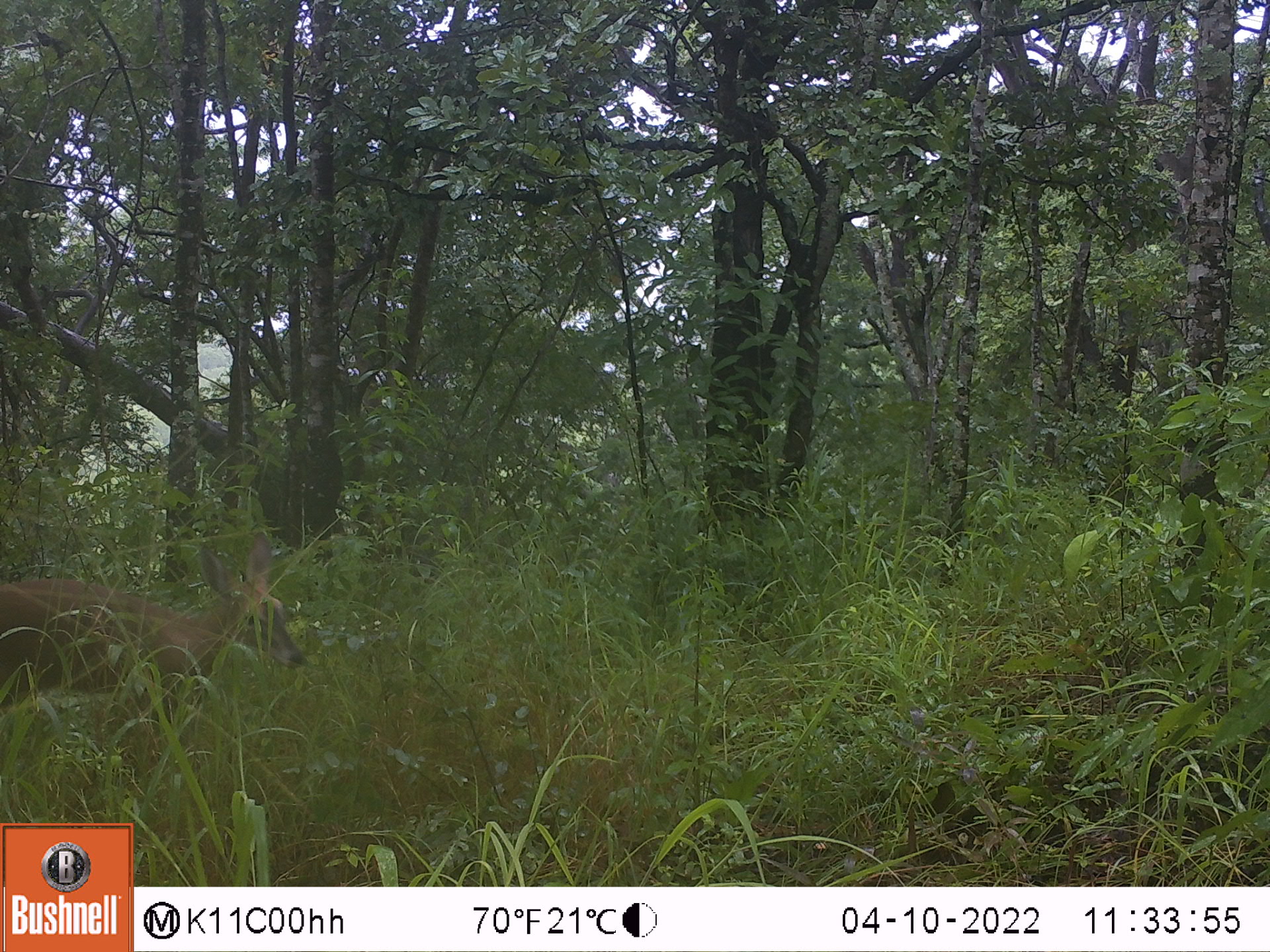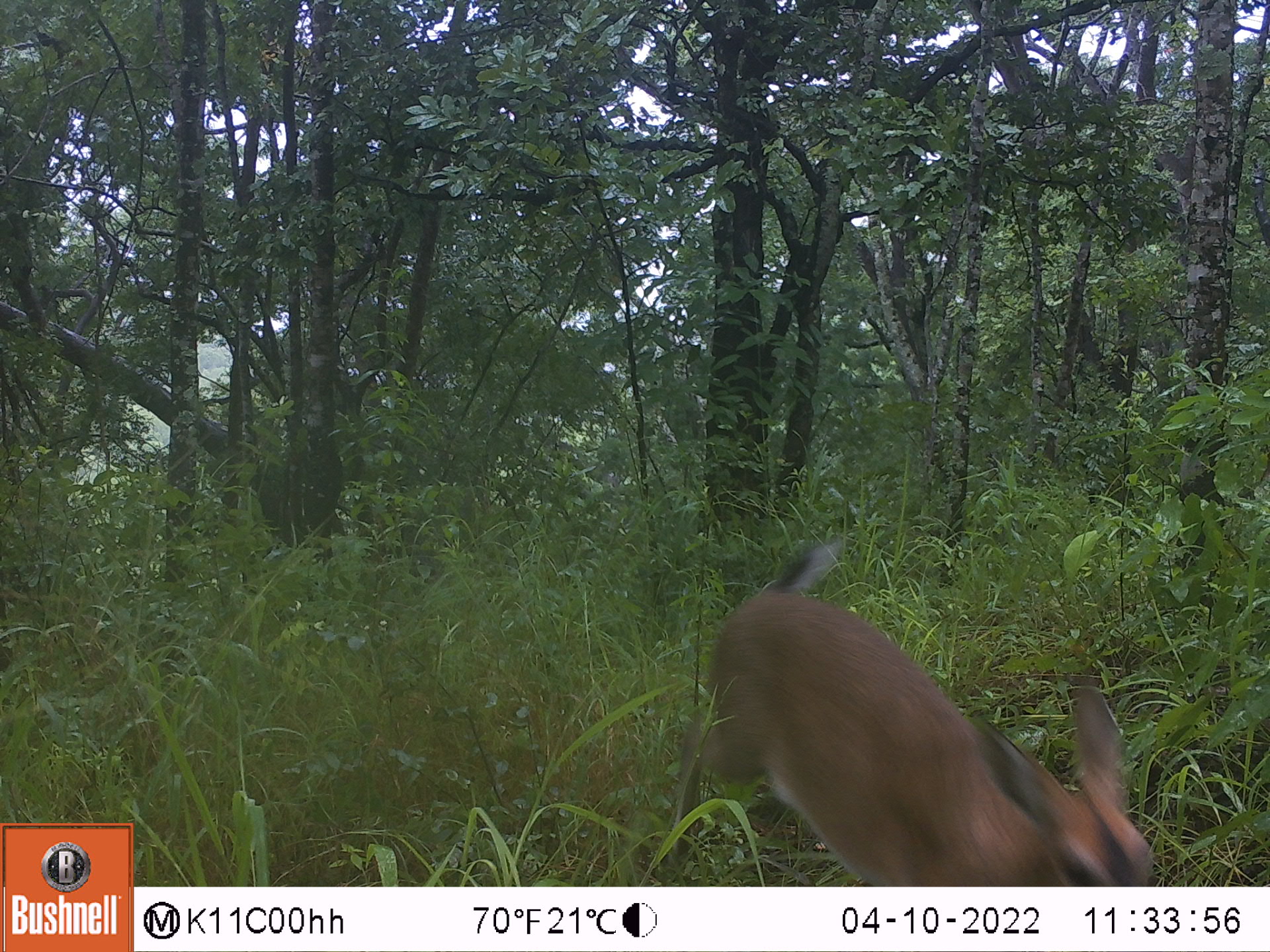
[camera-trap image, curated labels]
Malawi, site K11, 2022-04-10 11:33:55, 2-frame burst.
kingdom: Animalia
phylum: Chordata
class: Mammalia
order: Artiodactyla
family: Bovidae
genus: Sylvicapra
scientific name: Sylvicapra grimmia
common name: common duiker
Common duiker (Sylvicapra grimmia), count 1.